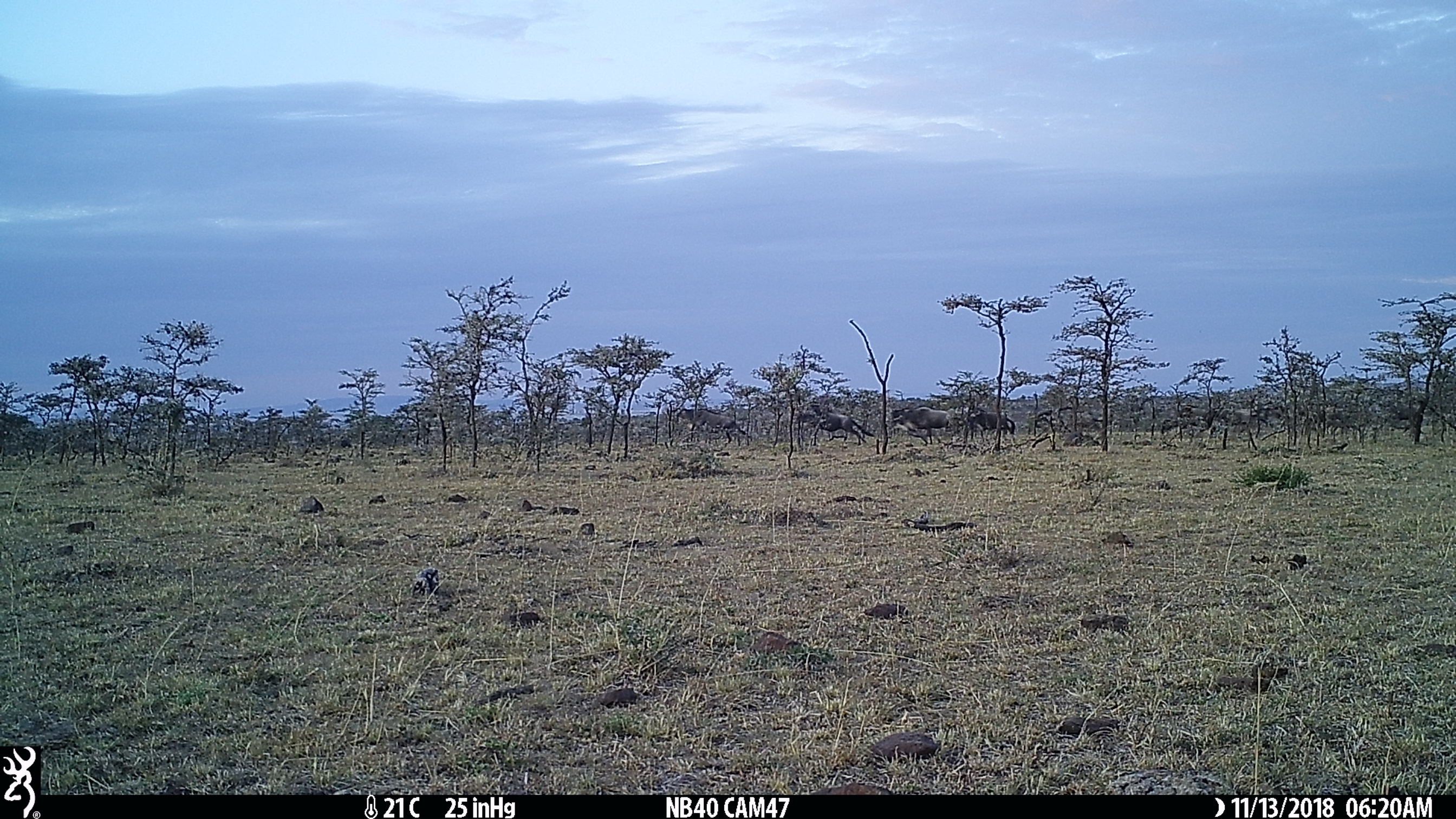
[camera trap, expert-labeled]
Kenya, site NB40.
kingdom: Animalia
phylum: Chordata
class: Mammalia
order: Artiodactyla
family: Bovidae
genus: Connochaetes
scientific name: Connochaetes taurinus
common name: blue wildebeest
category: wildebeest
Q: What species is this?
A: Wildebeest (blue wildebeest) (Connochaetes taurinus).